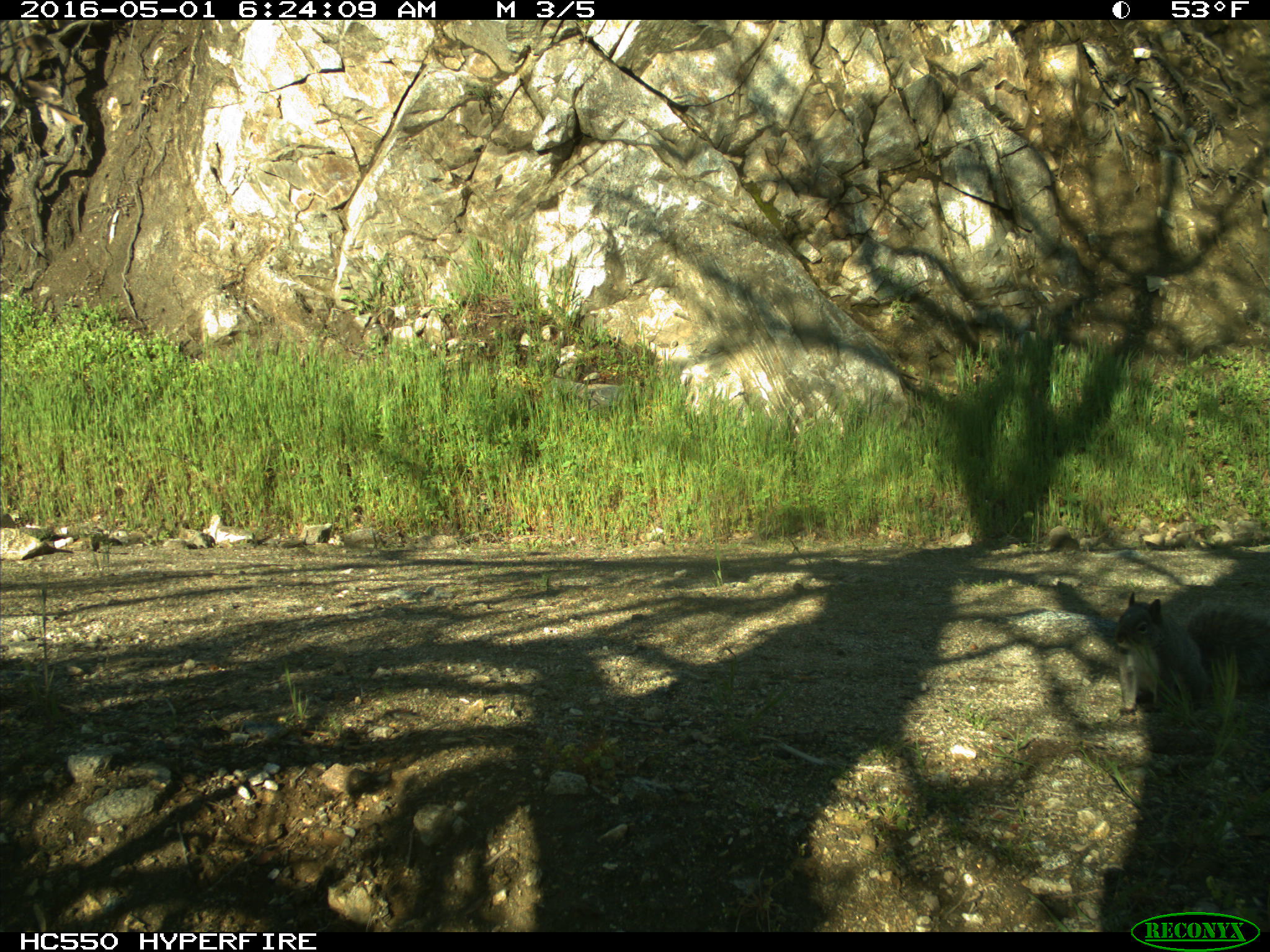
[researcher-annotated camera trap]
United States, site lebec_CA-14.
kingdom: Animalia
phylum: Chordata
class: Mammalia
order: Rodentia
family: Sciuridae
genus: Sciurus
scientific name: Sciurus carolinensis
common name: eastern gray squirrel